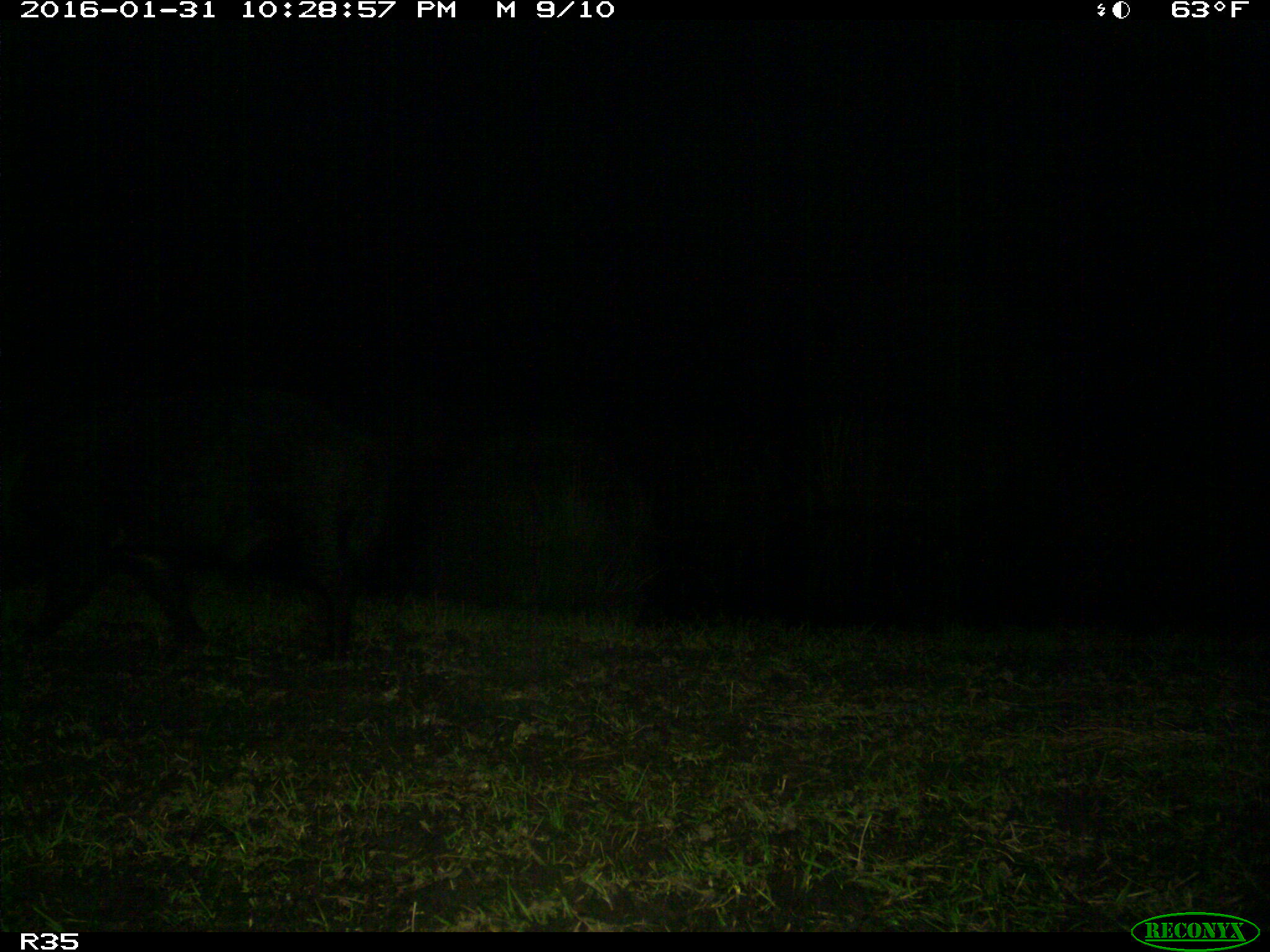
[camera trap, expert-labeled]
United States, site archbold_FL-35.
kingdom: Animalia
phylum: Chordata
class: Mammalia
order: Artiodactyla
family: Suidae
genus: Sus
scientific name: Sus scrofa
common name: wild boar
Sus scrofa (wild boar).